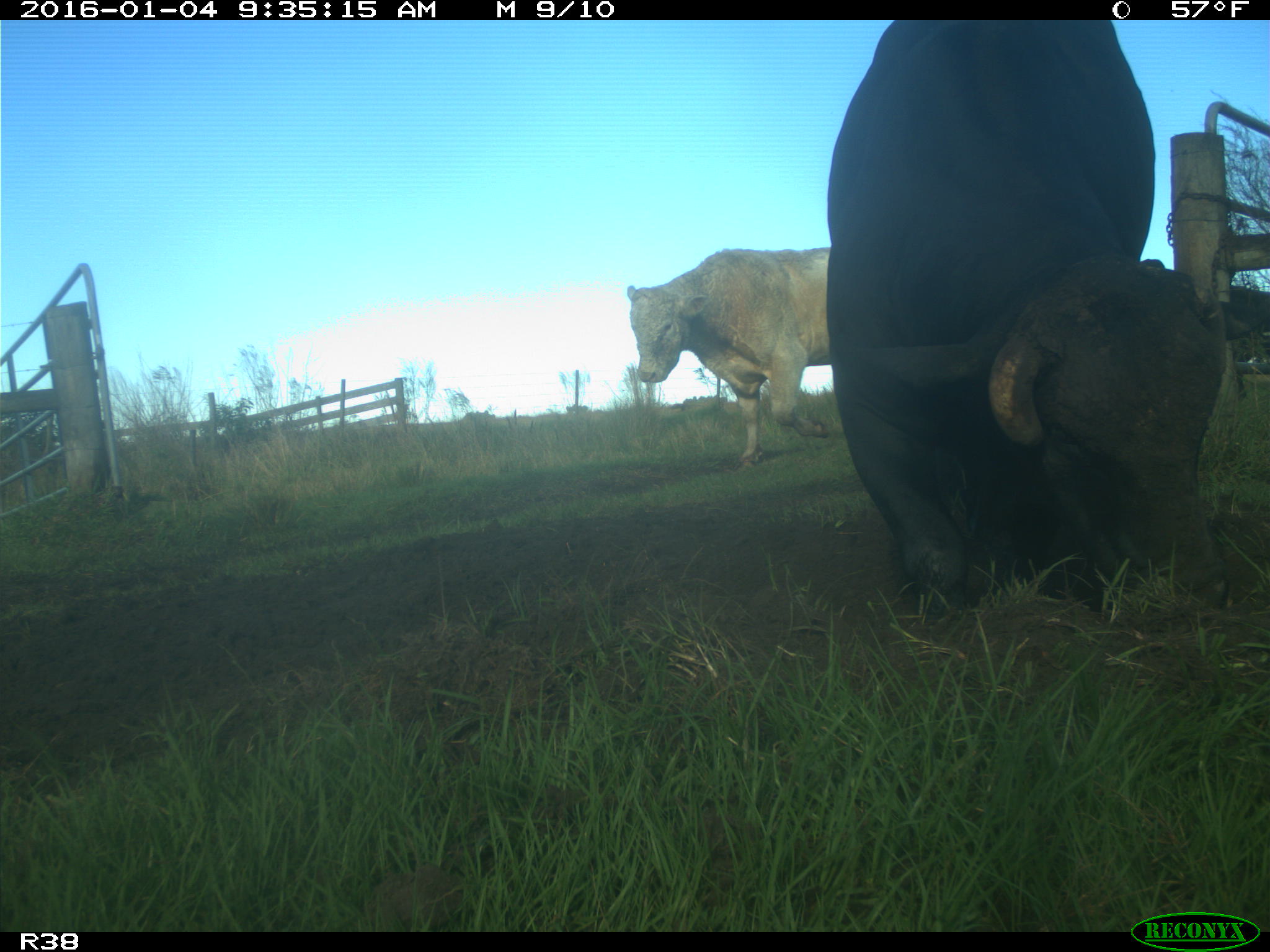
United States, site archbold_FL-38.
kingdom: Animalia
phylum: Chordata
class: Mammalia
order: Artiodactyla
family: Bovidae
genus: Bos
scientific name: Bos taurus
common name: domestic cow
Bos taurus (domestic cow).